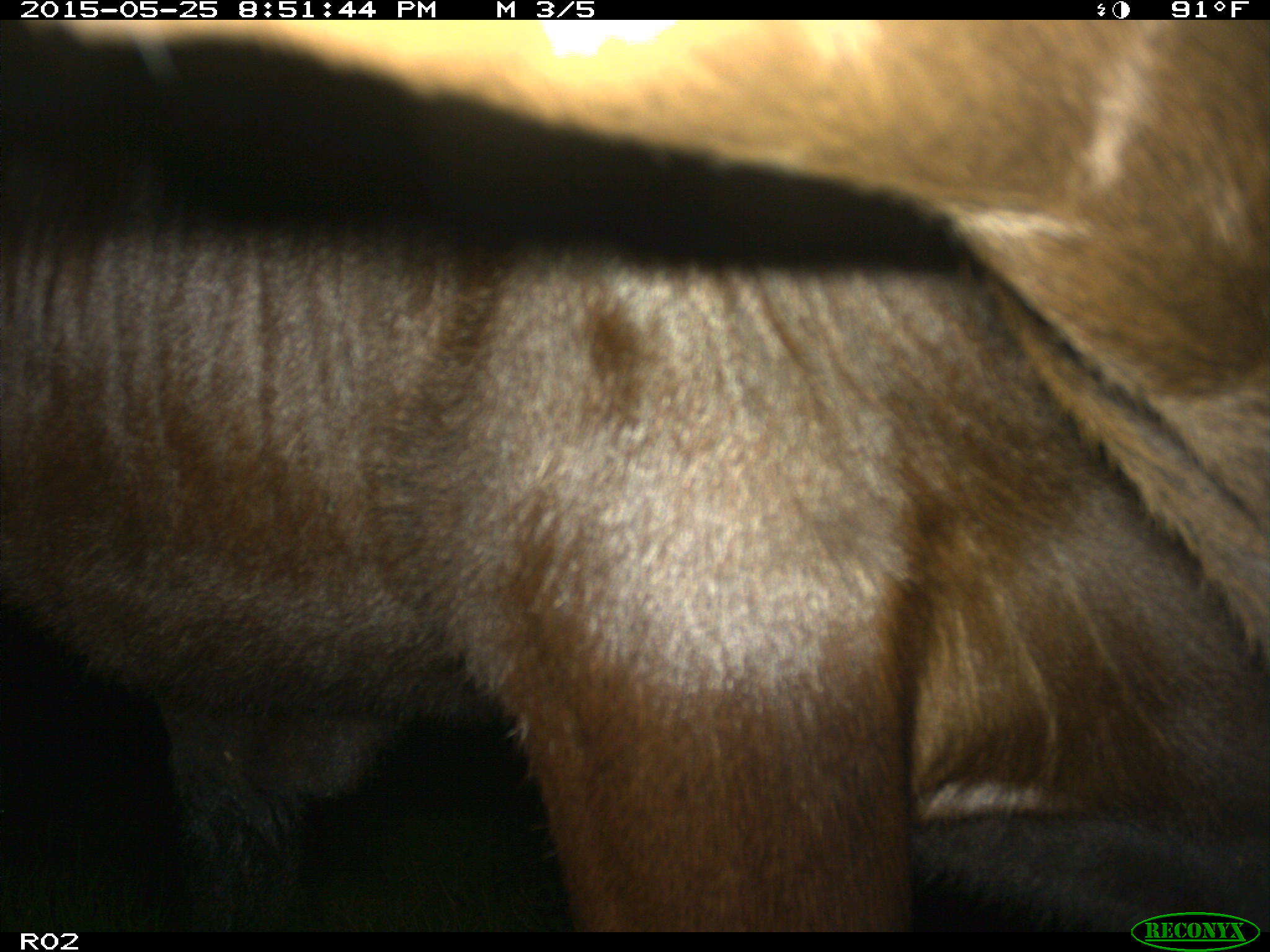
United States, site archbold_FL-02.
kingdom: Animalia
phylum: Chordata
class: Mammalia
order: Artiodactyla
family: Bovidae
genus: Bos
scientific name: Bos taurus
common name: domestic cow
Bos taurus (domestic cow).